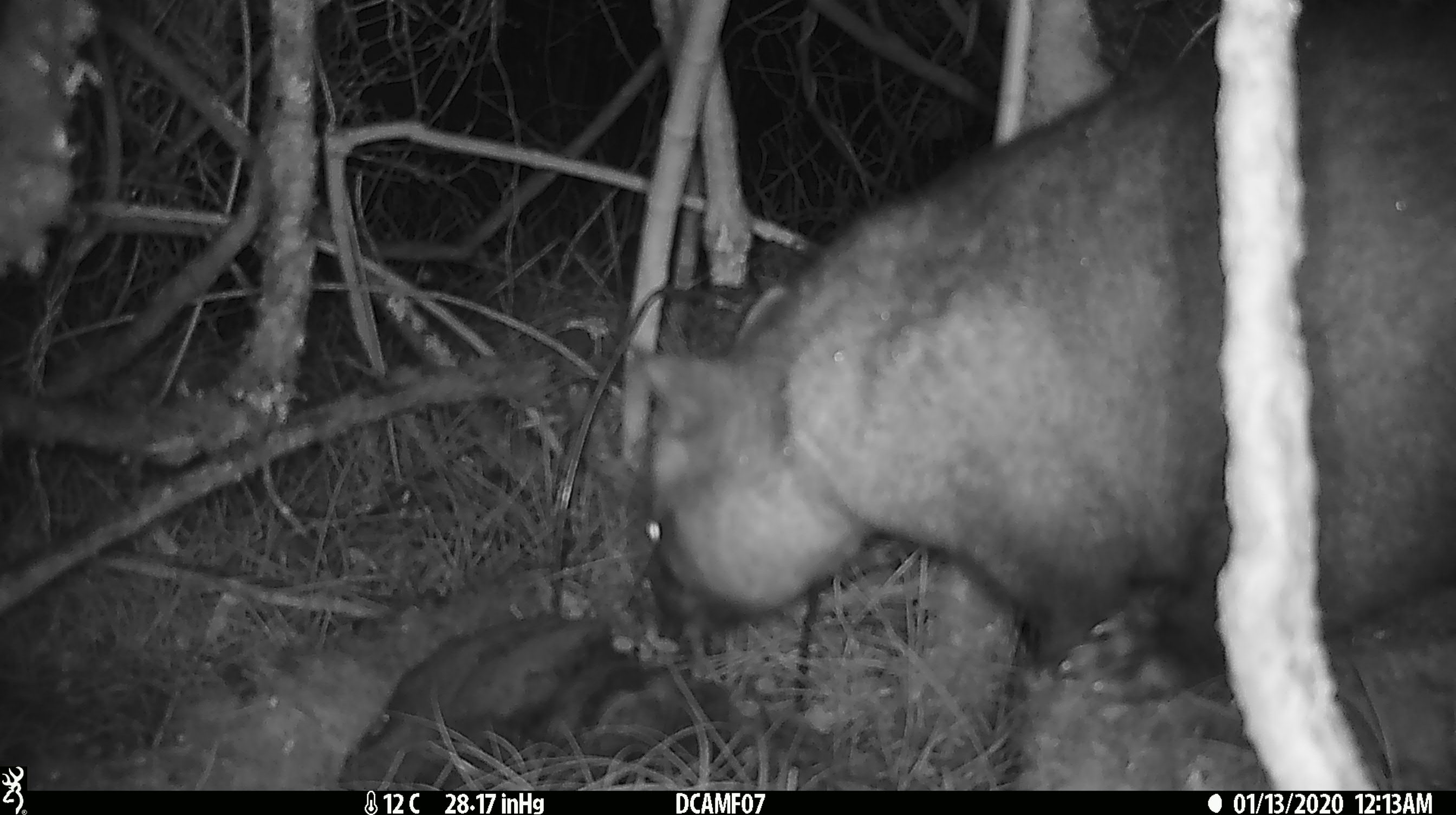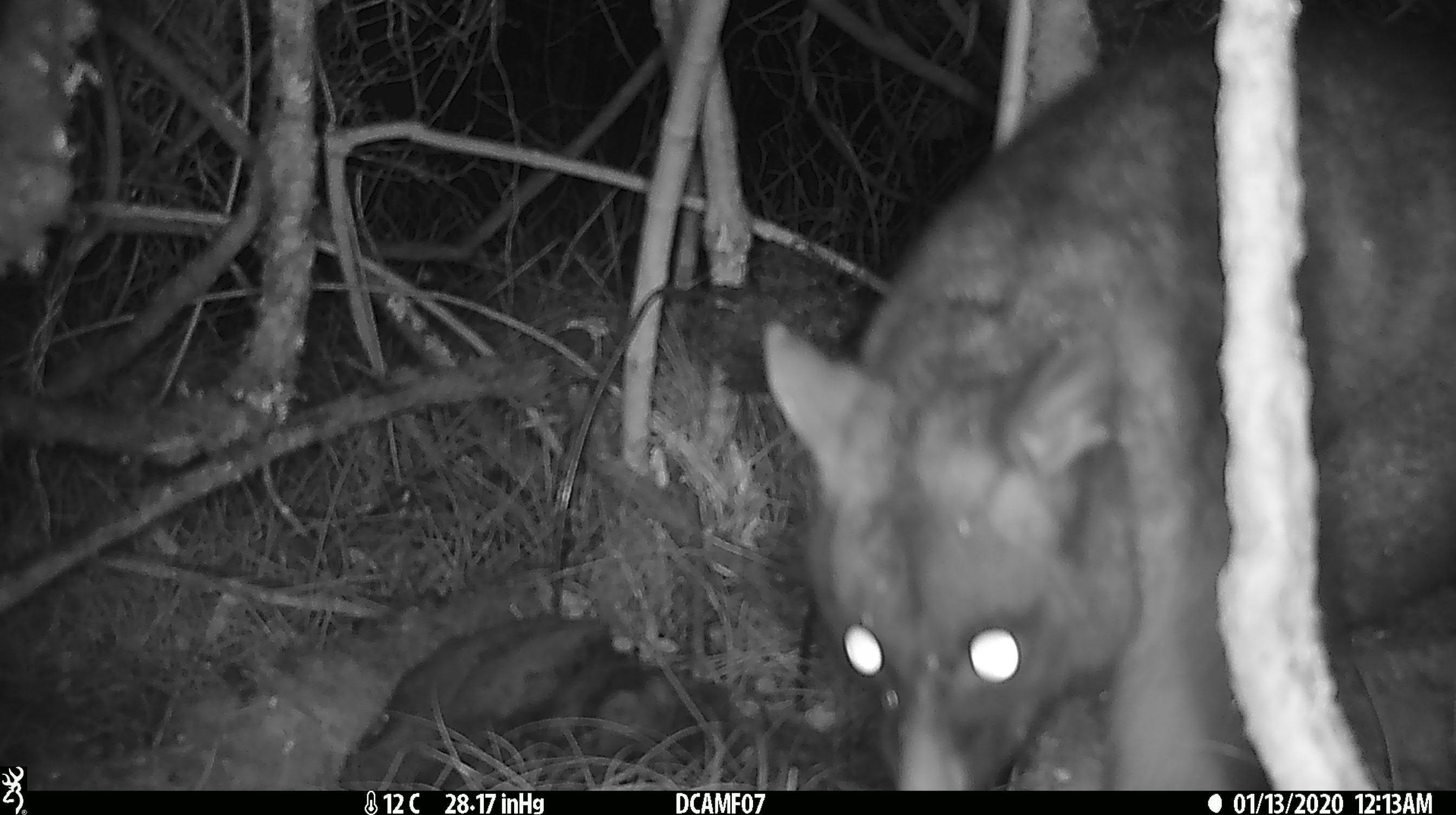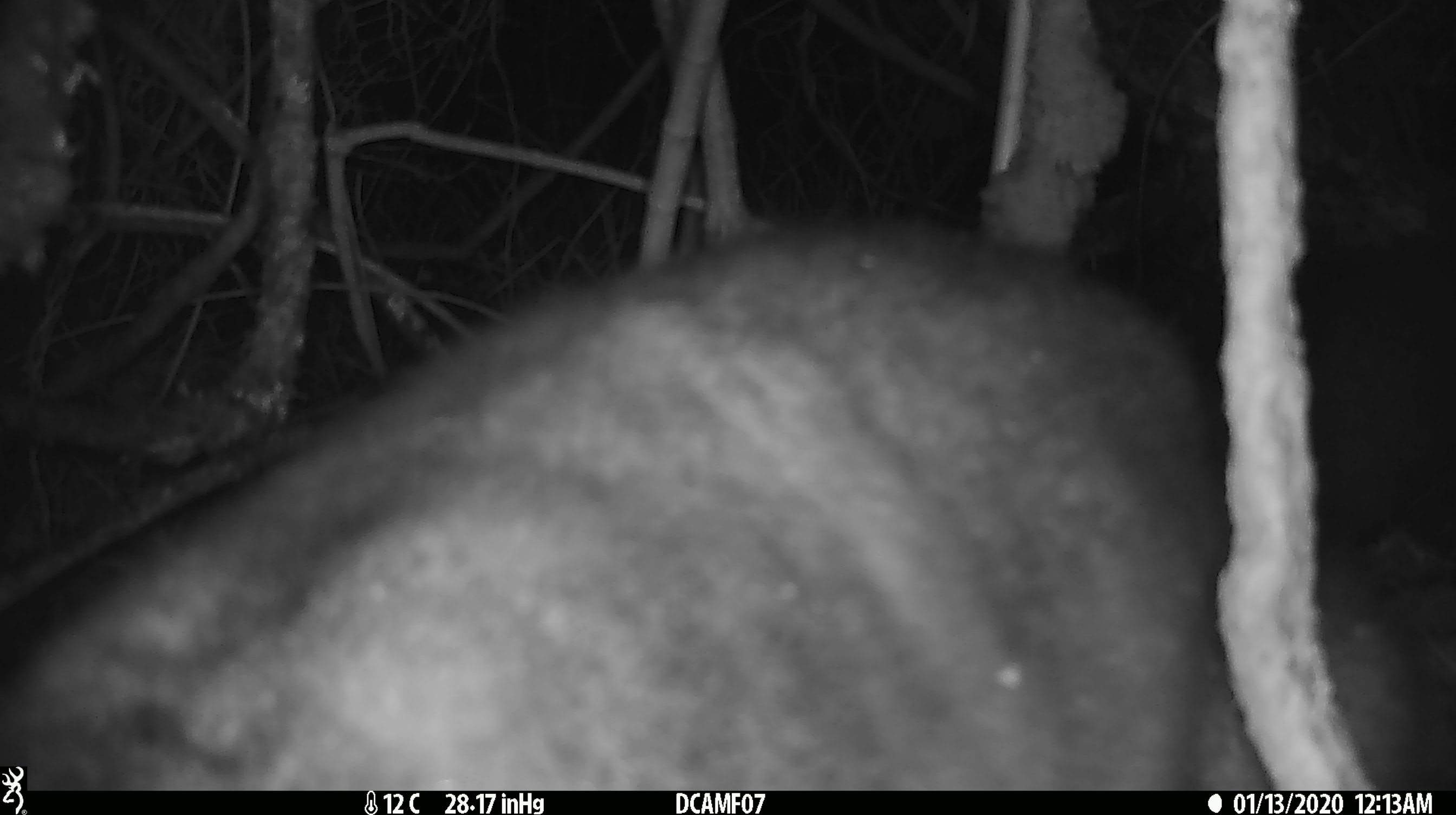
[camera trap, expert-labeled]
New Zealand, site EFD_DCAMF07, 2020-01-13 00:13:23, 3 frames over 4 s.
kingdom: Animalia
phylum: Chordata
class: Mammalia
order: Diprotodontia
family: Phalangeridae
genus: Trichosurus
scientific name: Trichosurus vulpecula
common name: common brushtail possum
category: possum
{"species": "possum (common brushtail possum) (Trichosurus vulpecula)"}